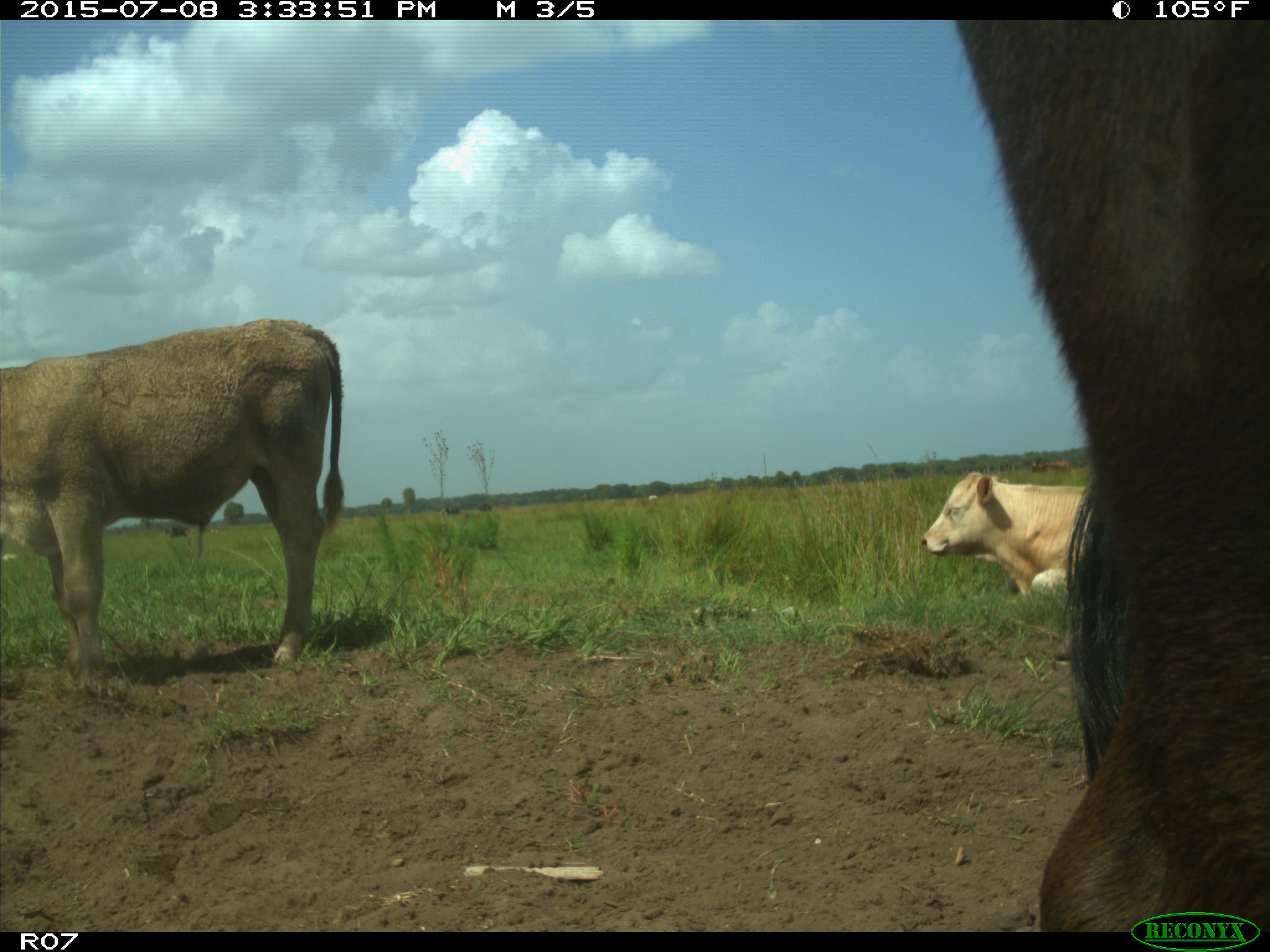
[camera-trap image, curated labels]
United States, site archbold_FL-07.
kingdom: Animalia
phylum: Chordata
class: Mammalia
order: Artiodactyla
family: Bovidae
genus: Bos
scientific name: Bos taurus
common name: domestic cow